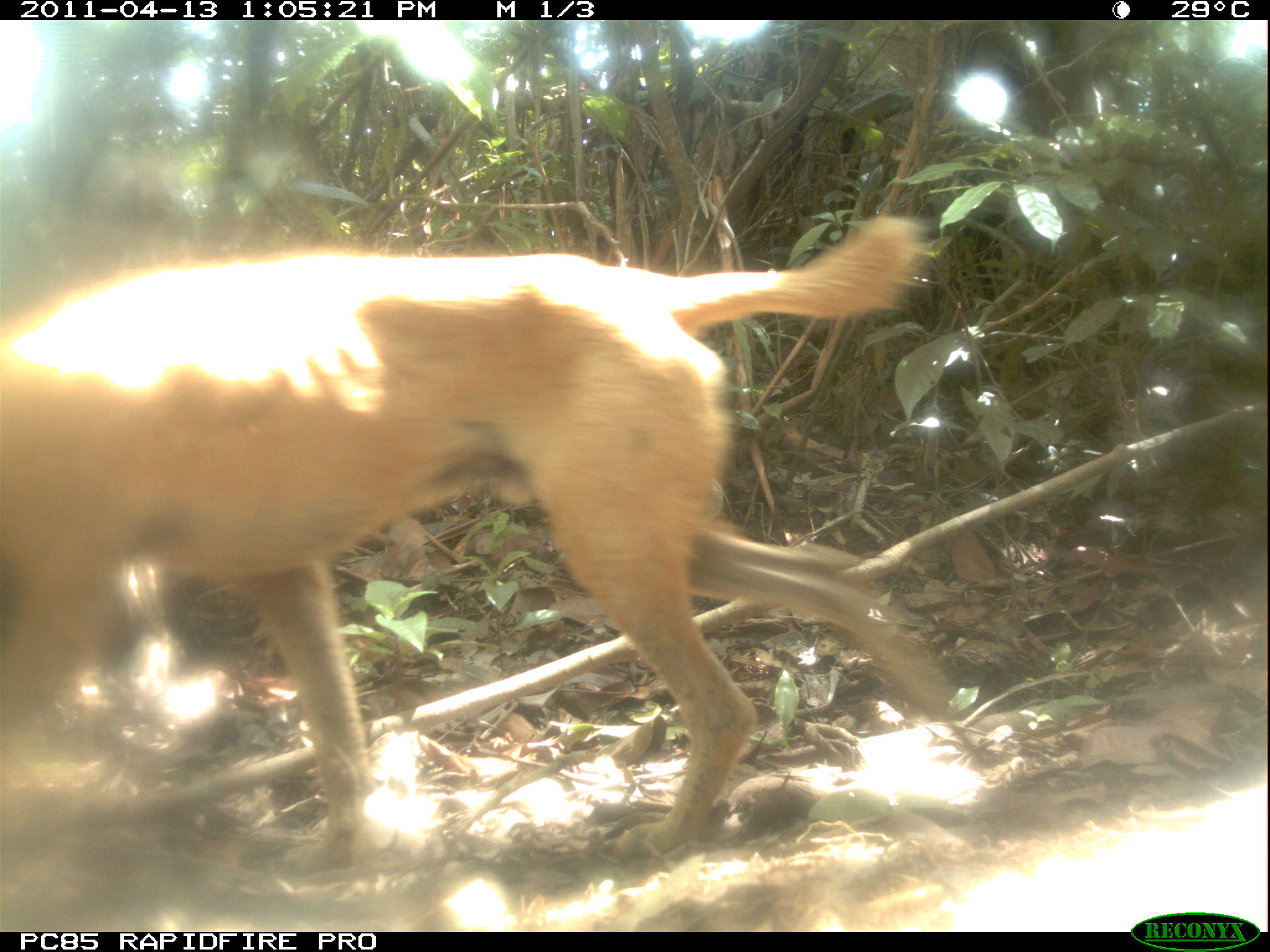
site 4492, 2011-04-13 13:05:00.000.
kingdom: Animalia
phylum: Chordata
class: Mammalia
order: Carnivora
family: Canidae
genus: Canis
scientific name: Canis familiaris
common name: domestic dog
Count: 1.